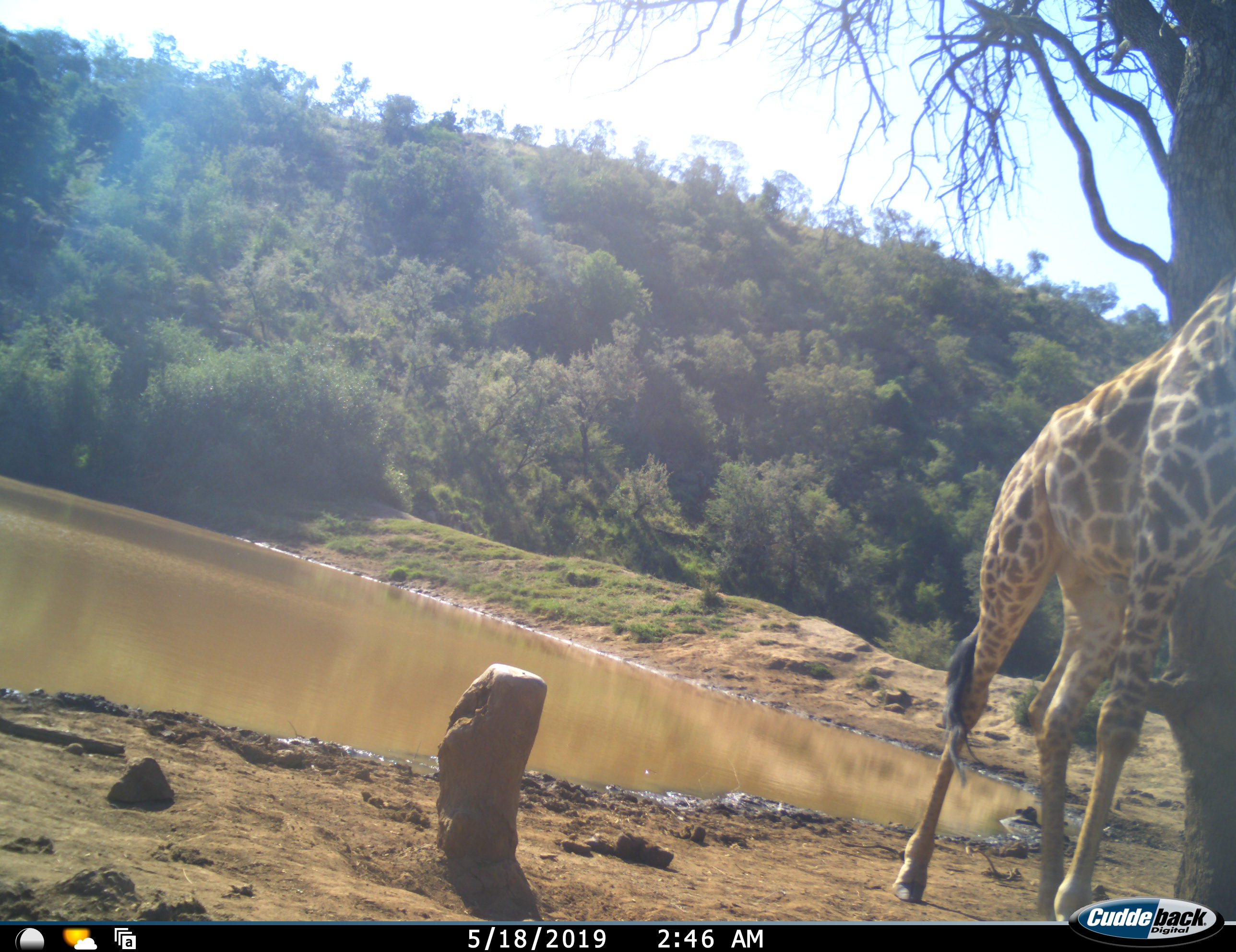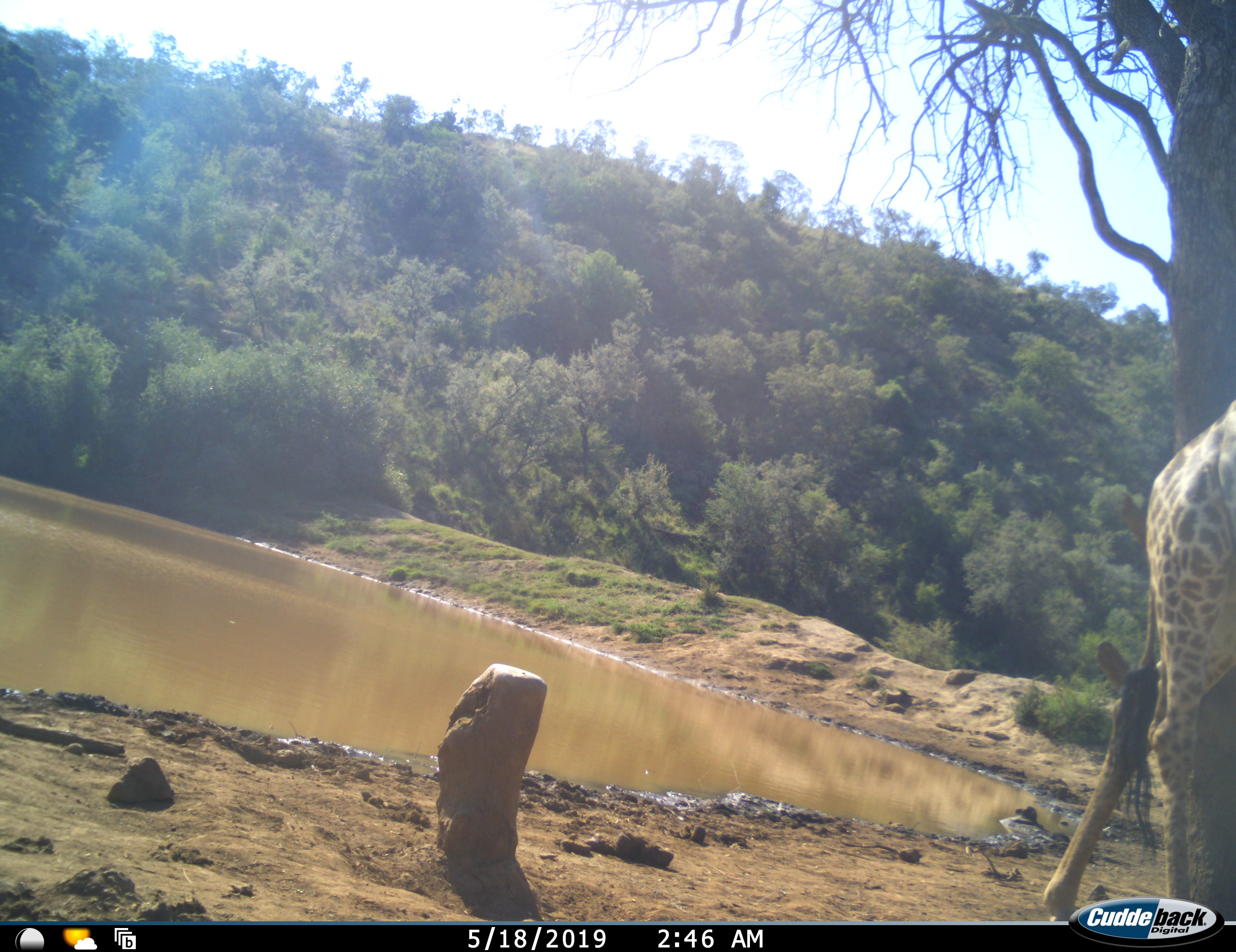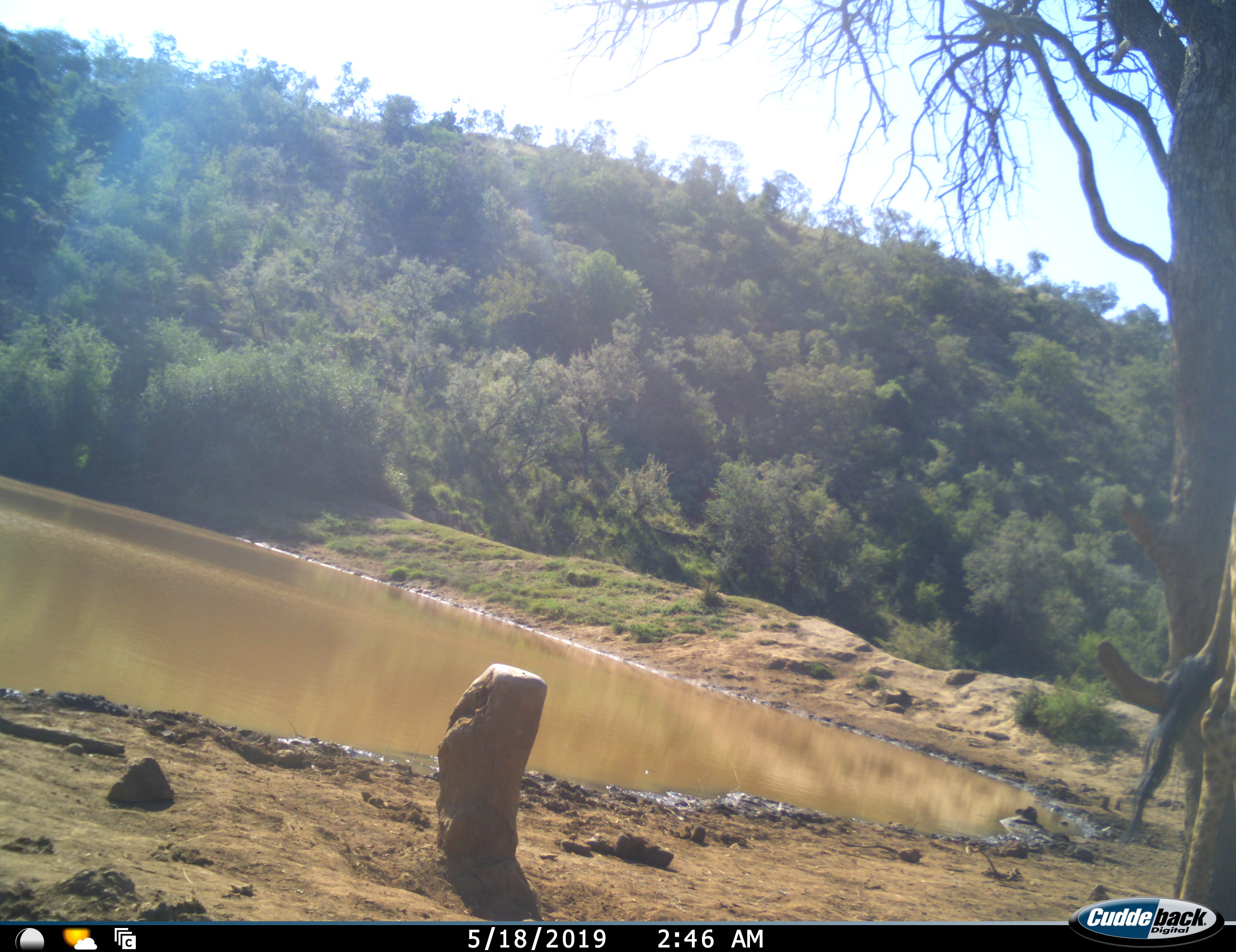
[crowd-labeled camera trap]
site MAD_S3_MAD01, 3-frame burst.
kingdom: Animalia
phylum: Chordata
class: Mammalia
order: Artiodactyla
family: Giraffidae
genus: Giraffa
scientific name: Giraffa camelopardalis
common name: giraffe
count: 1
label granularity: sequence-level